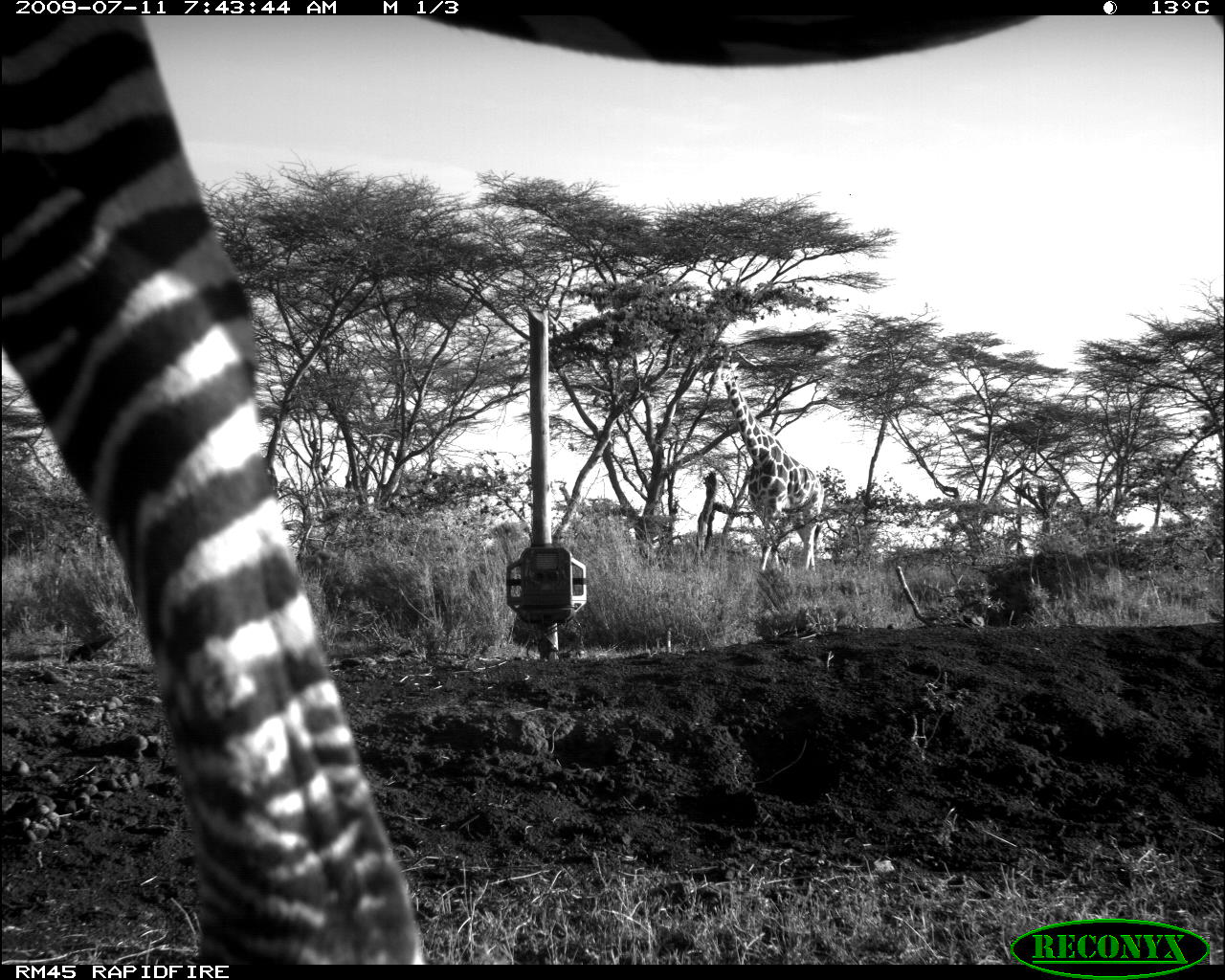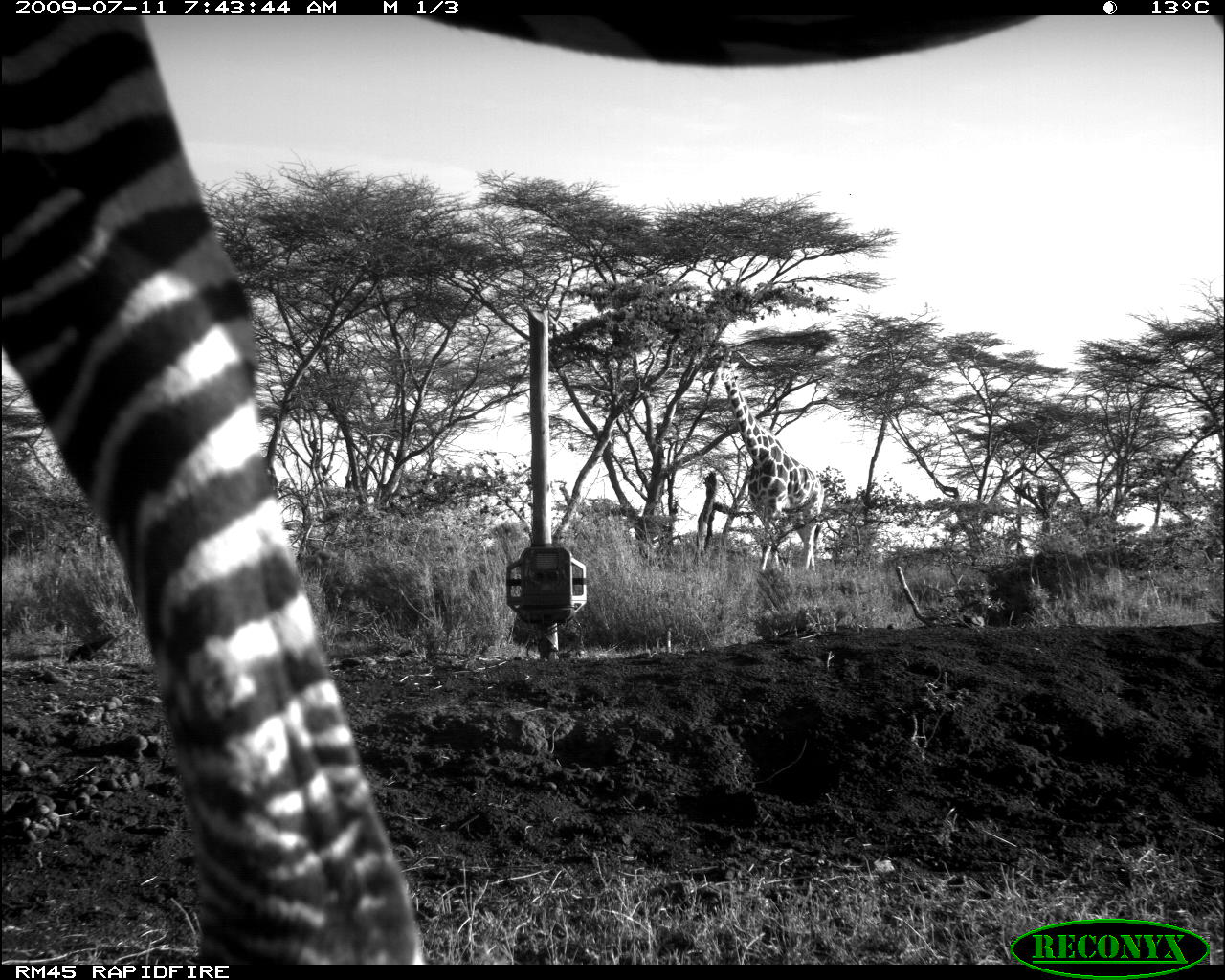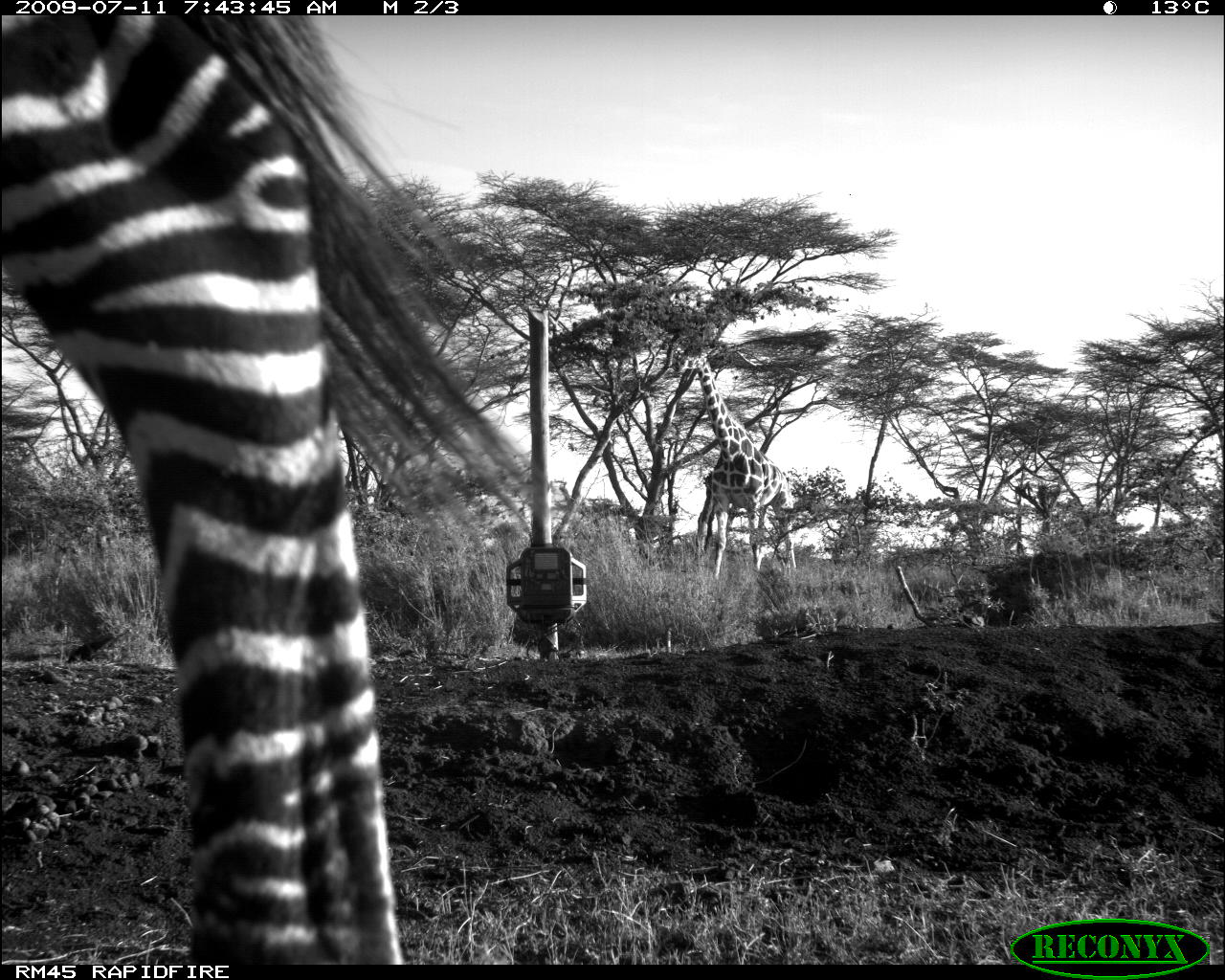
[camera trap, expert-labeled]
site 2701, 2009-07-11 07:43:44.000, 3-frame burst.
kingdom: Animalia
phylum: Chordata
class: Mammalia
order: Artiodactyla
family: Giraffidae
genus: Giraffa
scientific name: Giraffa camelopardalis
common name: giraffe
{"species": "Giraffa camelopardalis (giraffe)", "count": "1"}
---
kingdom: Animalia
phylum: Chordata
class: Mammalia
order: Perissodactyla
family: Equidae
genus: Equus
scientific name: Equus quagga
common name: plains zebra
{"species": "Equus quagga (plains zebra)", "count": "1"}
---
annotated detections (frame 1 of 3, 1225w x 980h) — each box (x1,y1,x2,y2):
giraffa camelopardalis: (6,18,1224,962); (717,360,824,573)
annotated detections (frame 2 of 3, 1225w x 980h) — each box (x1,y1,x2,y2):
equus quagga: (0,15,1034,962); (718,360,824,573)